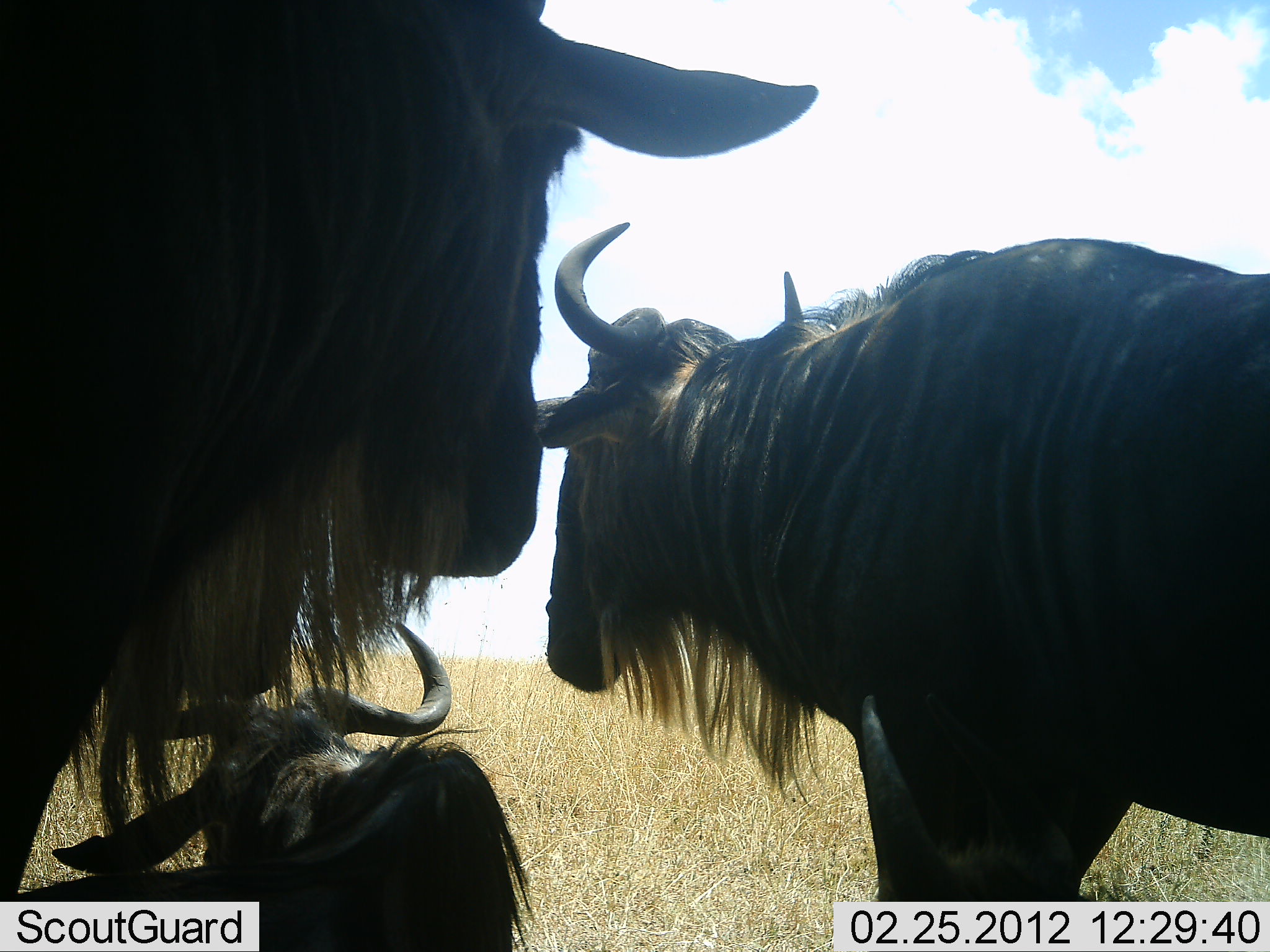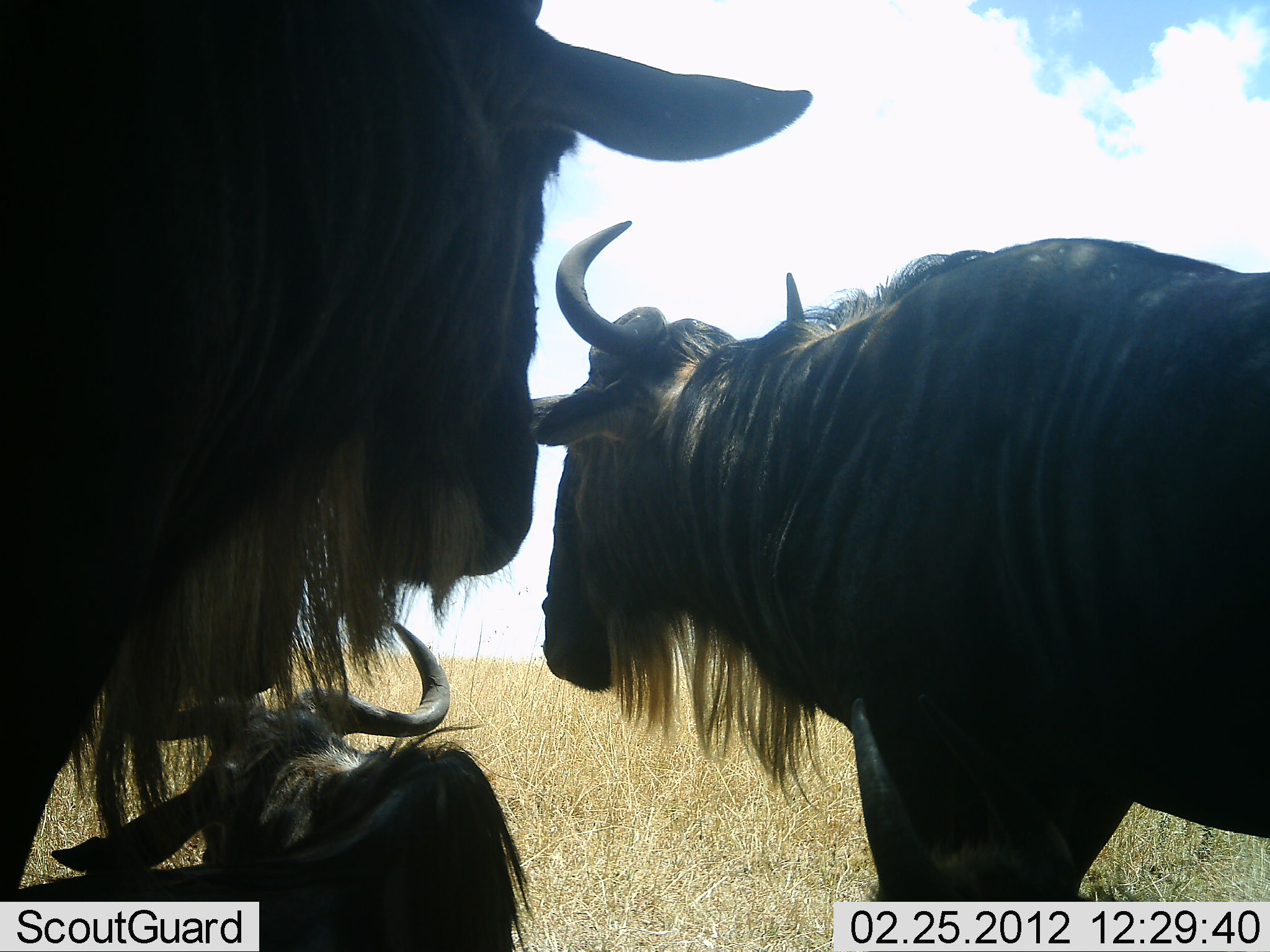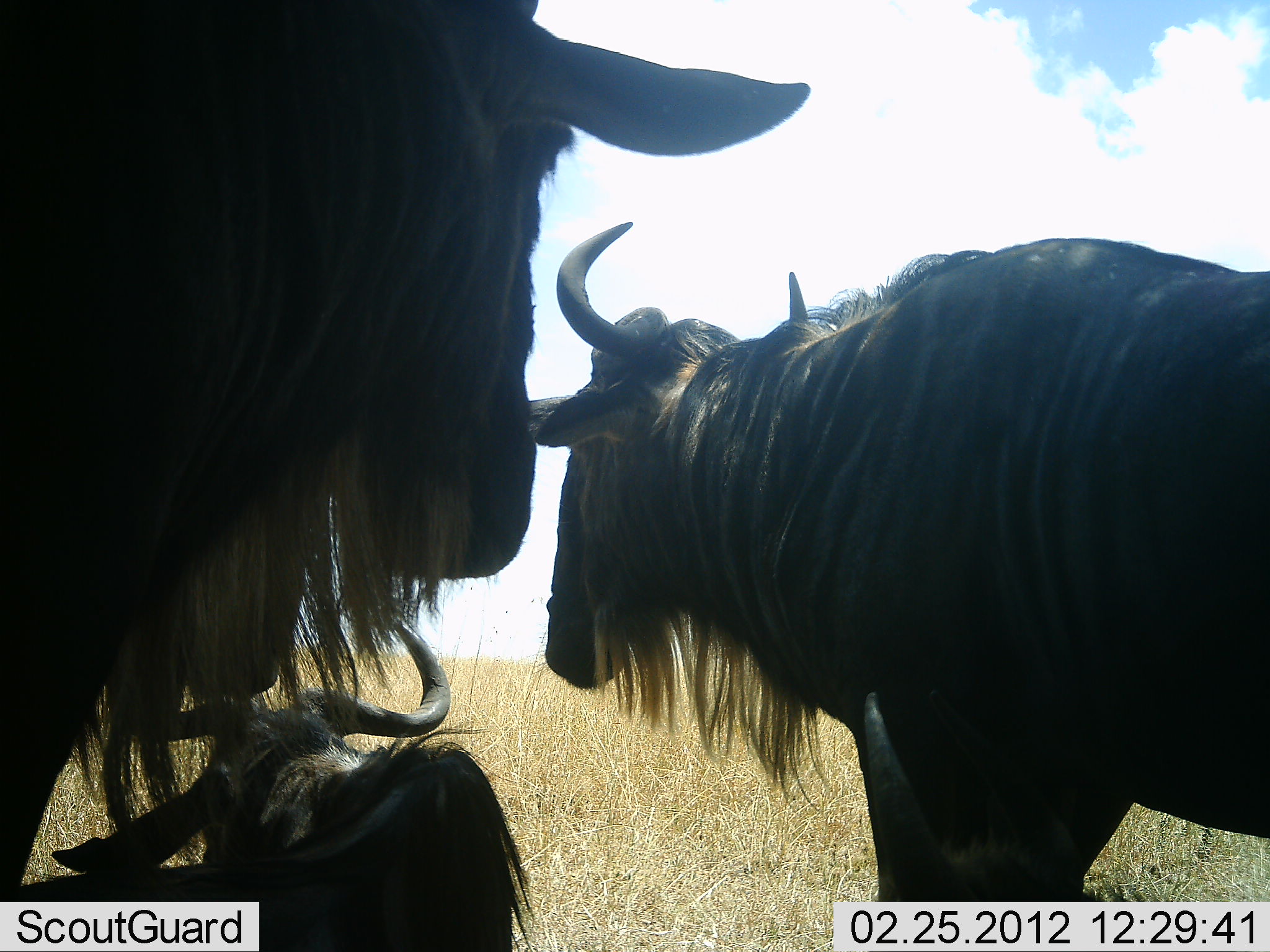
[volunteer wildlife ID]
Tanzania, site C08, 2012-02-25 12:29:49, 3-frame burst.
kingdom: Animalia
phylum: Chordata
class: Mammalia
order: Artiodactyla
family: Bovidae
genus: Connochaetes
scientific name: Connochaetes taurinus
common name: blue wildebeest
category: wildebeest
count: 3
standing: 94%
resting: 88%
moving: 0%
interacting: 0%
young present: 6%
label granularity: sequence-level